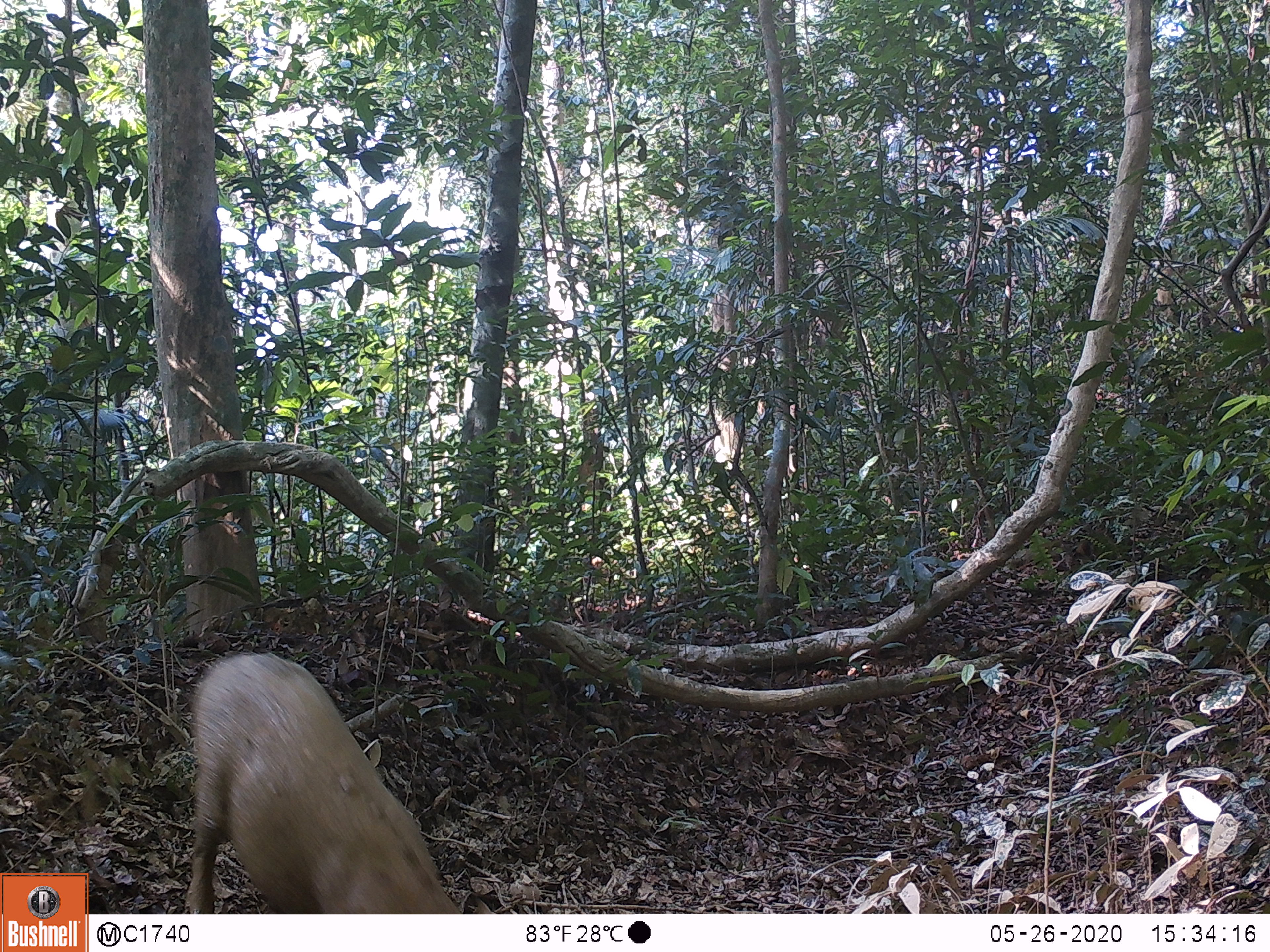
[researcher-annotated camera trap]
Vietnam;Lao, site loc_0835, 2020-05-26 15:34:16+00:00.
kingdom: Animalia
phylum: Chordata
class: Mammalia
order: Artiodactyla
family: Suidae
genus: Sus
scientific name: Sus scrofa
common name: eurasian wild pig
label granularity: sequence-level